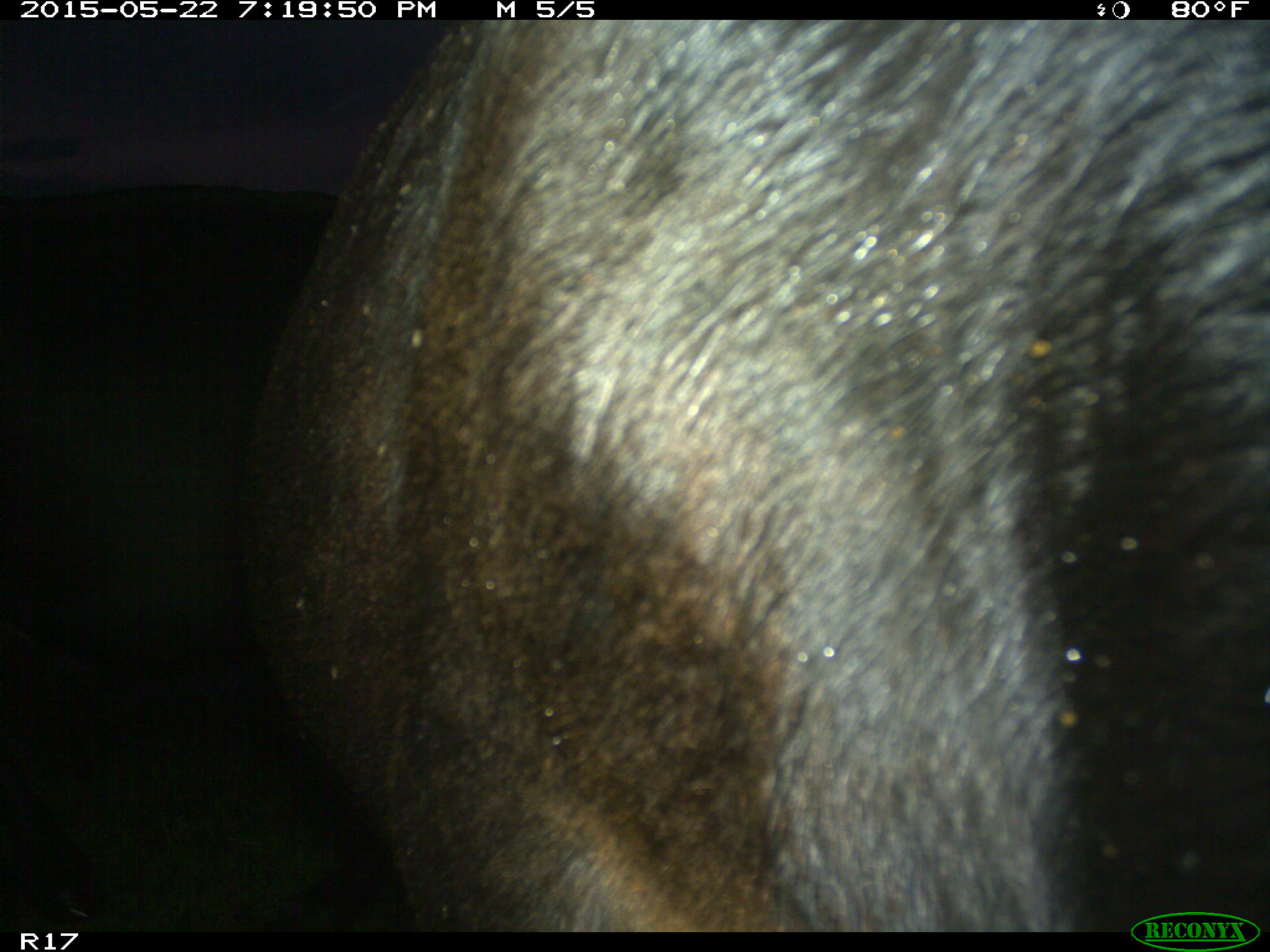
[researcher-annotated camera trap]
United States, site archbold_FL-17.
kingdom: Animalia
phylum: Chordata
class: Mammalia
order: Artiodactyla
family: Bovidae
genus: Bos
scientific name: Bos taurus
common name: domestic cow